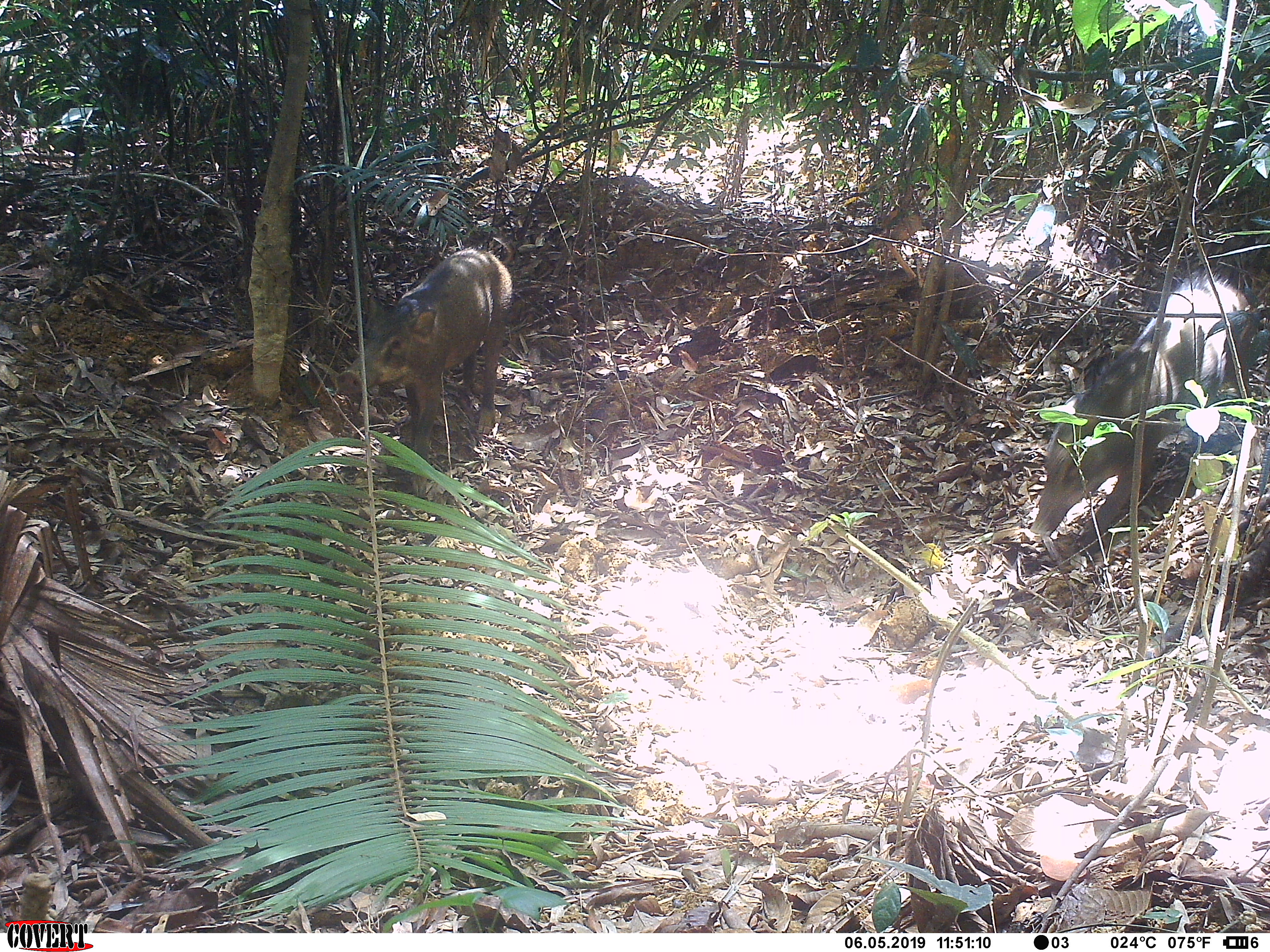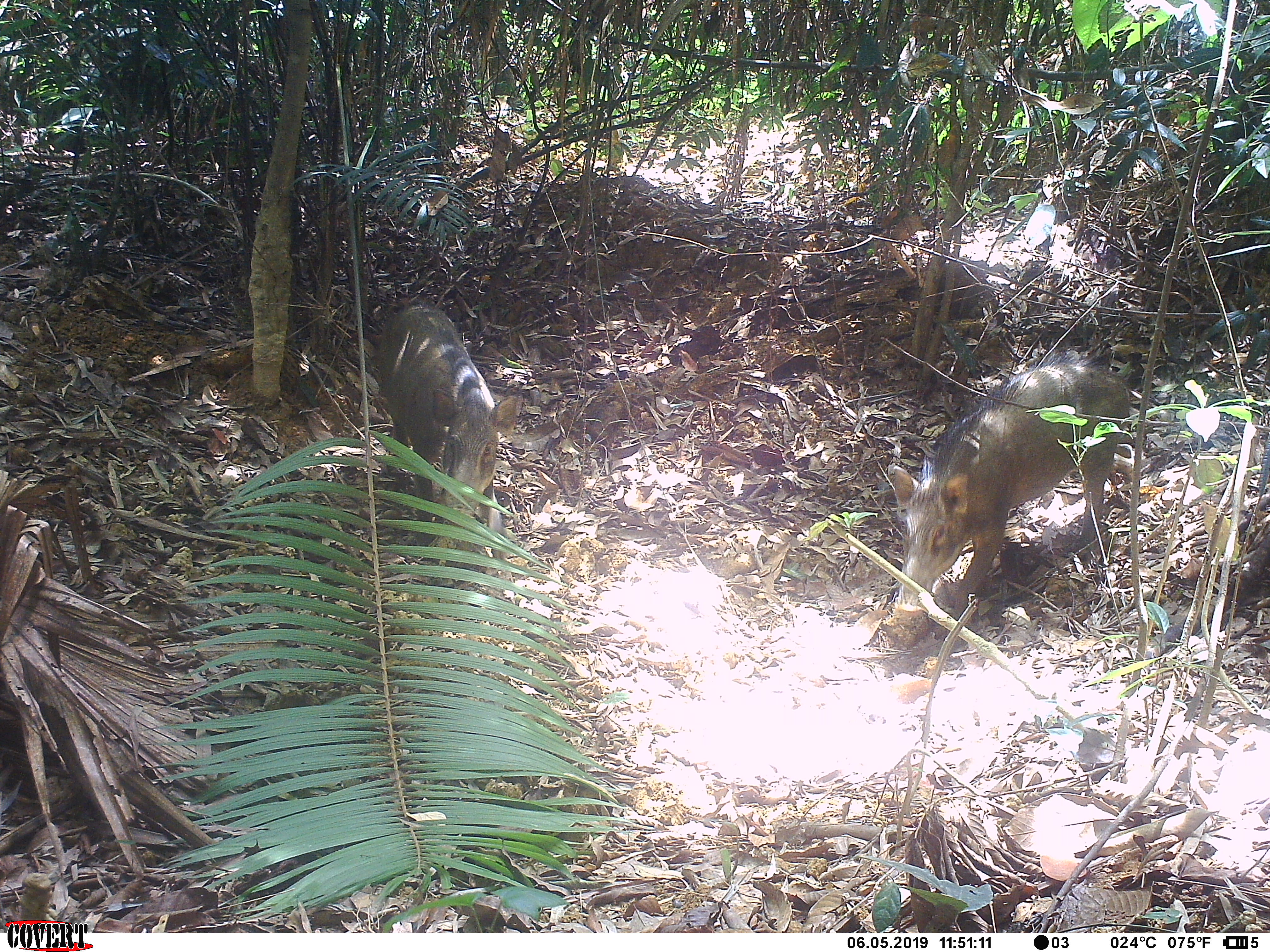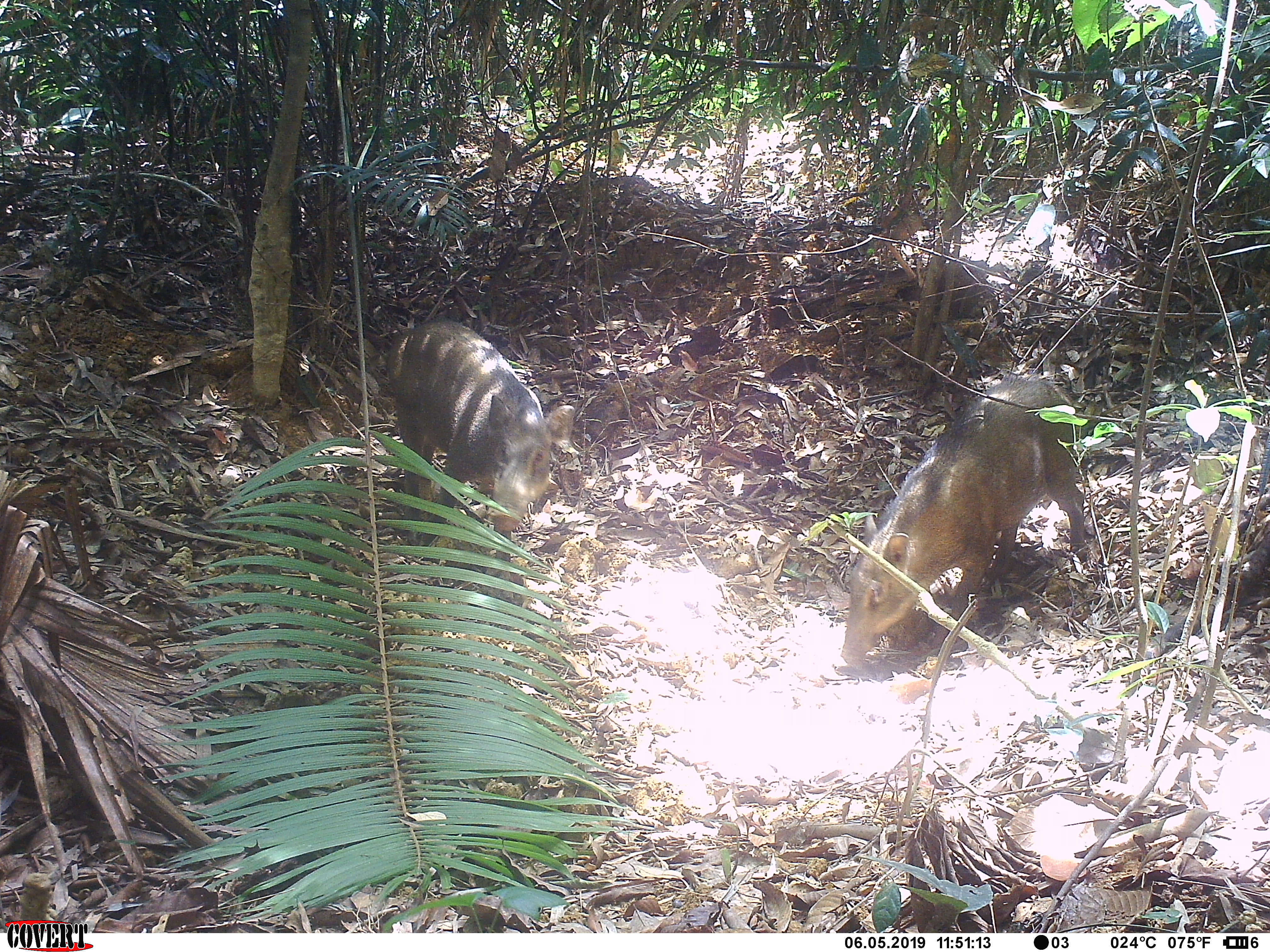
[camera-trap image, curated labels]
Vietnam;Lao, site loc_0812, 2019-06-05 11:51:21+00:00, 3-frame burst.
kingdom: Animalia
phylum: Chordata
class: Mammalia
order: Artiodactyla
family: Suidae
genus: Sus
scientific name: Sus scrofa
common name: eurasian wild pig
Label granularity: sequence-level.